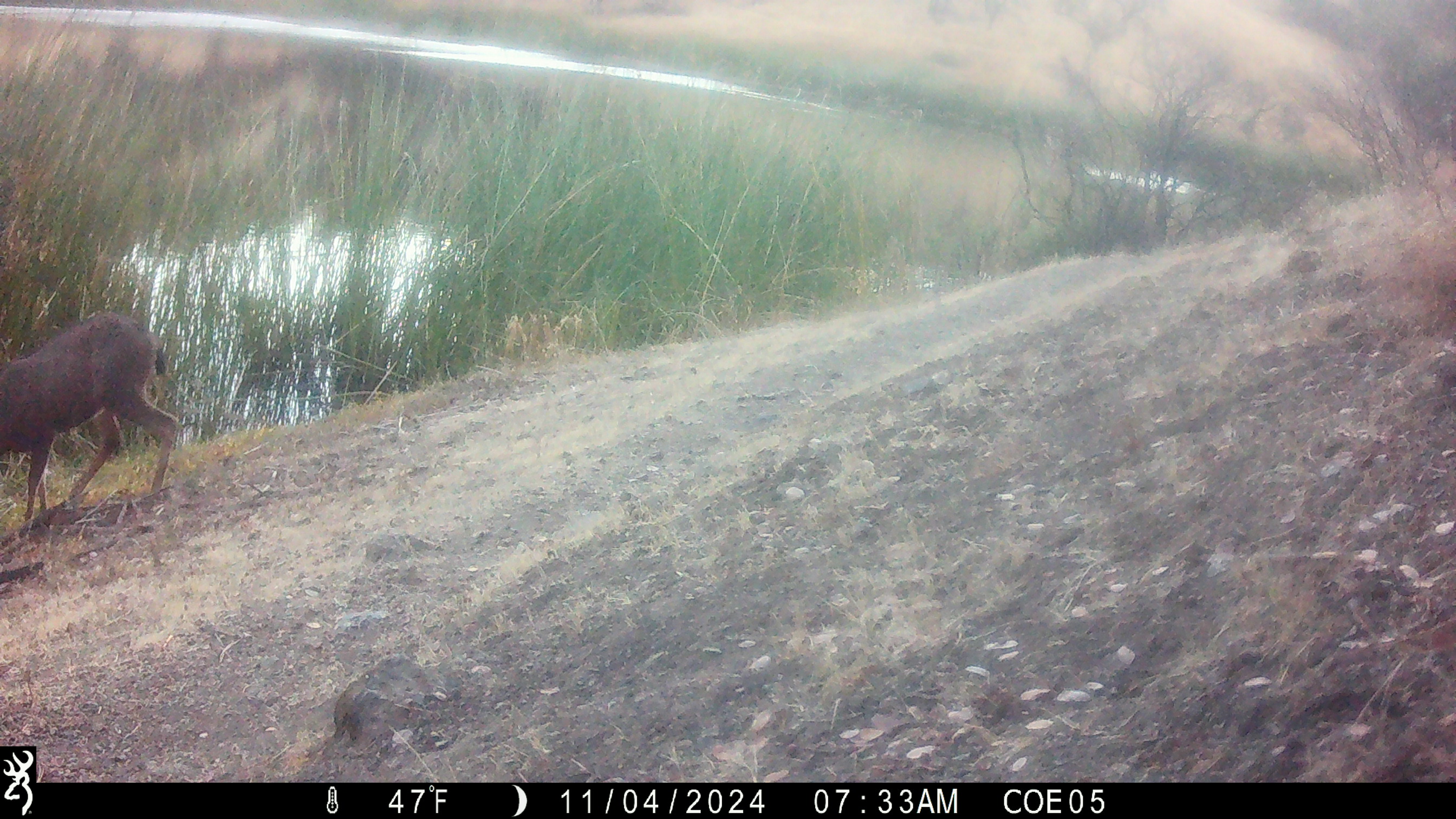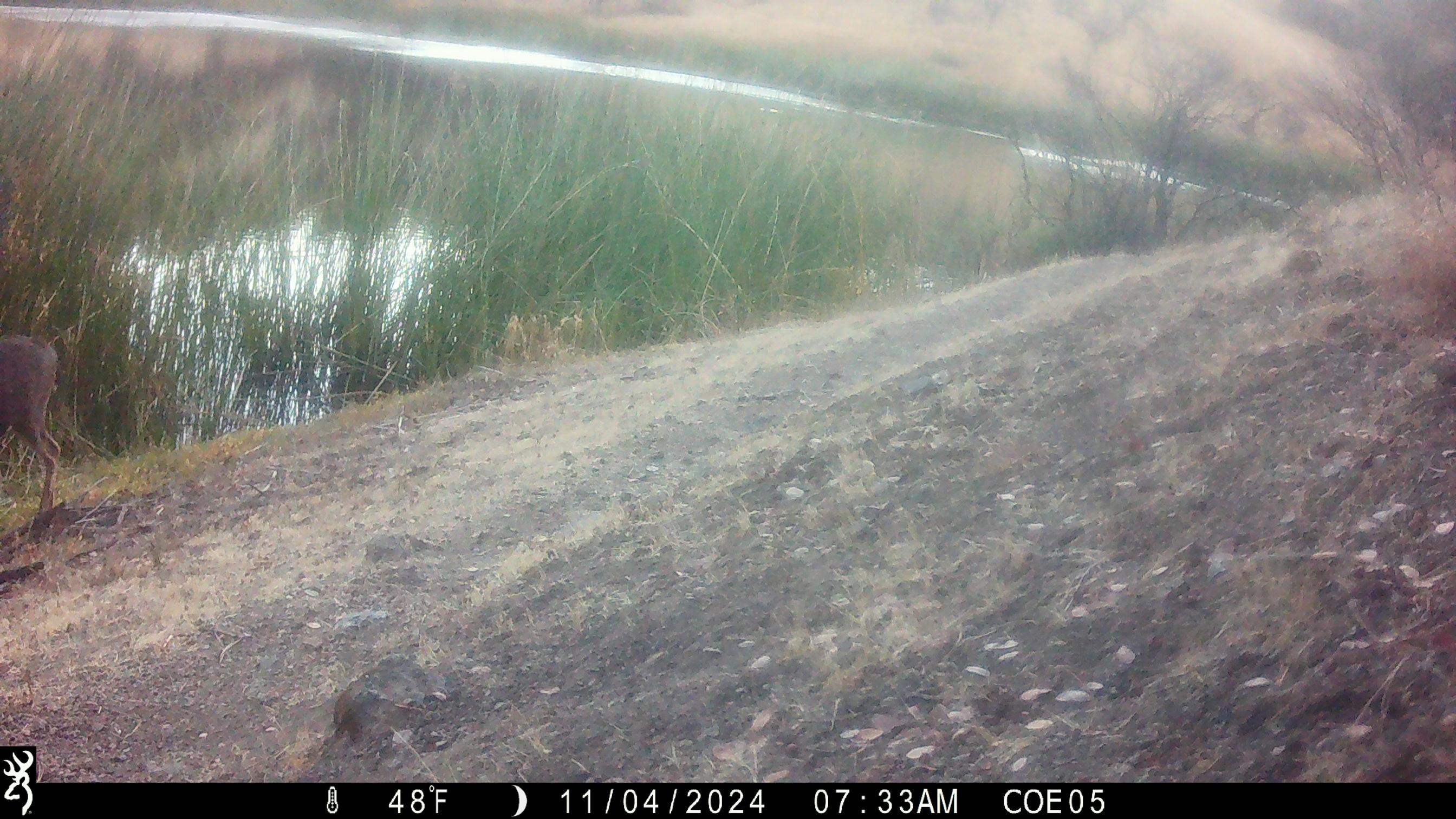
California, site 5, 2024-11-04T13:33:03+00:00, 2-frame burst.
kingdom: Animalia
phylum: Chordata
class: Mammalia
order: Artiodactyla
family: Cervidae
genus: Odocoileus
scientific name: Odocoileus hemionus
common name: mule deer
Mule deer (Odocoileus hemionus).